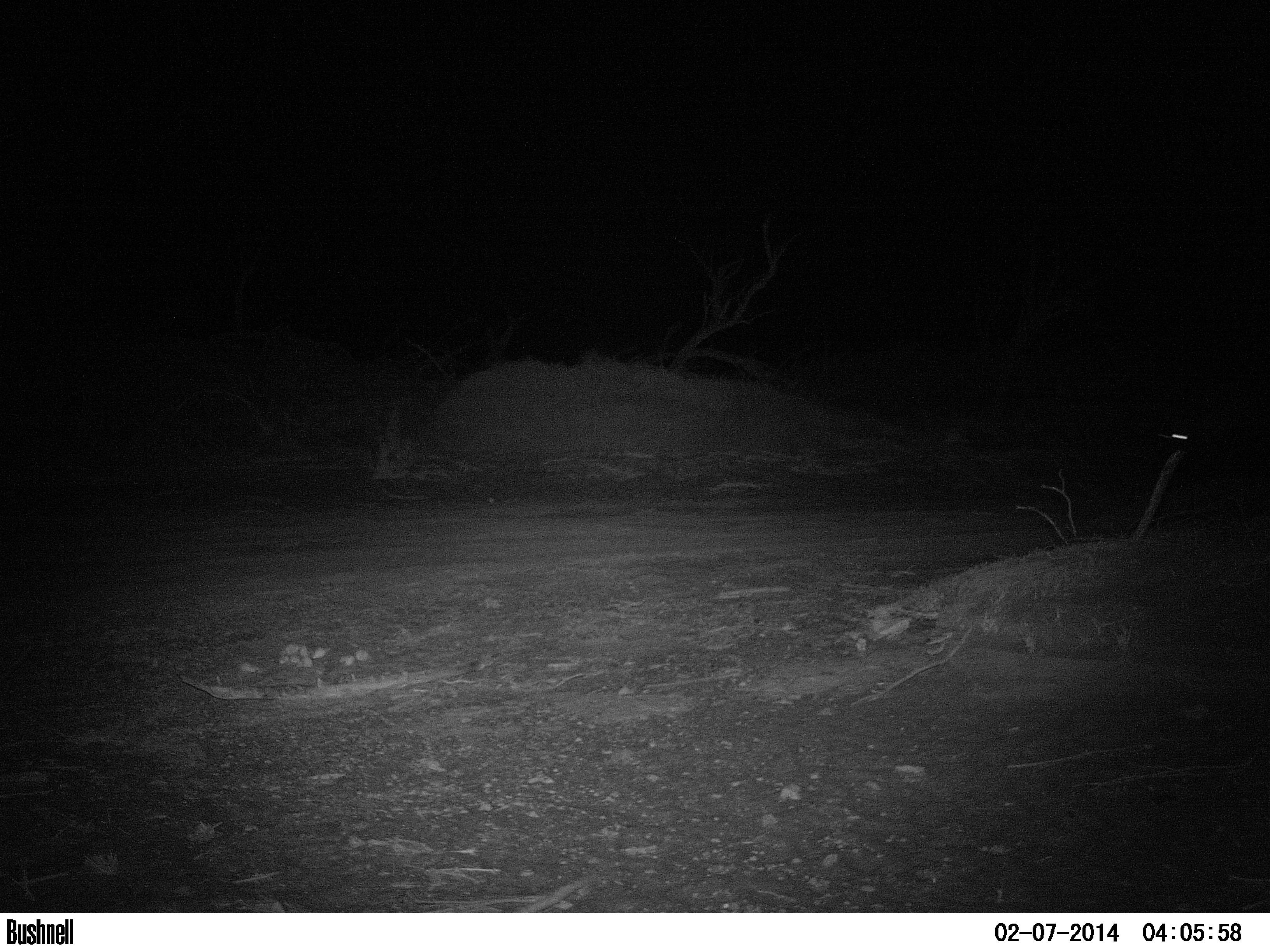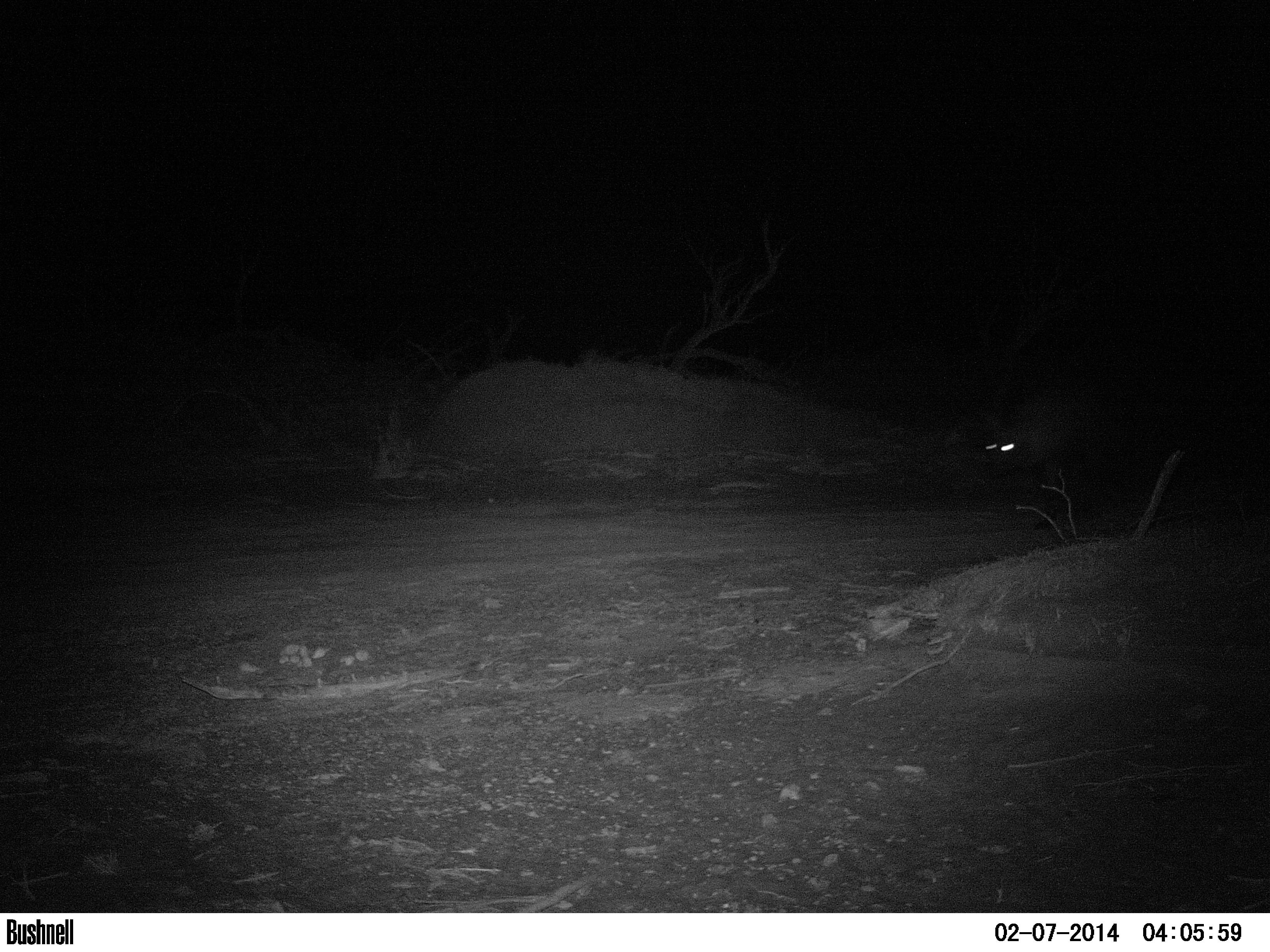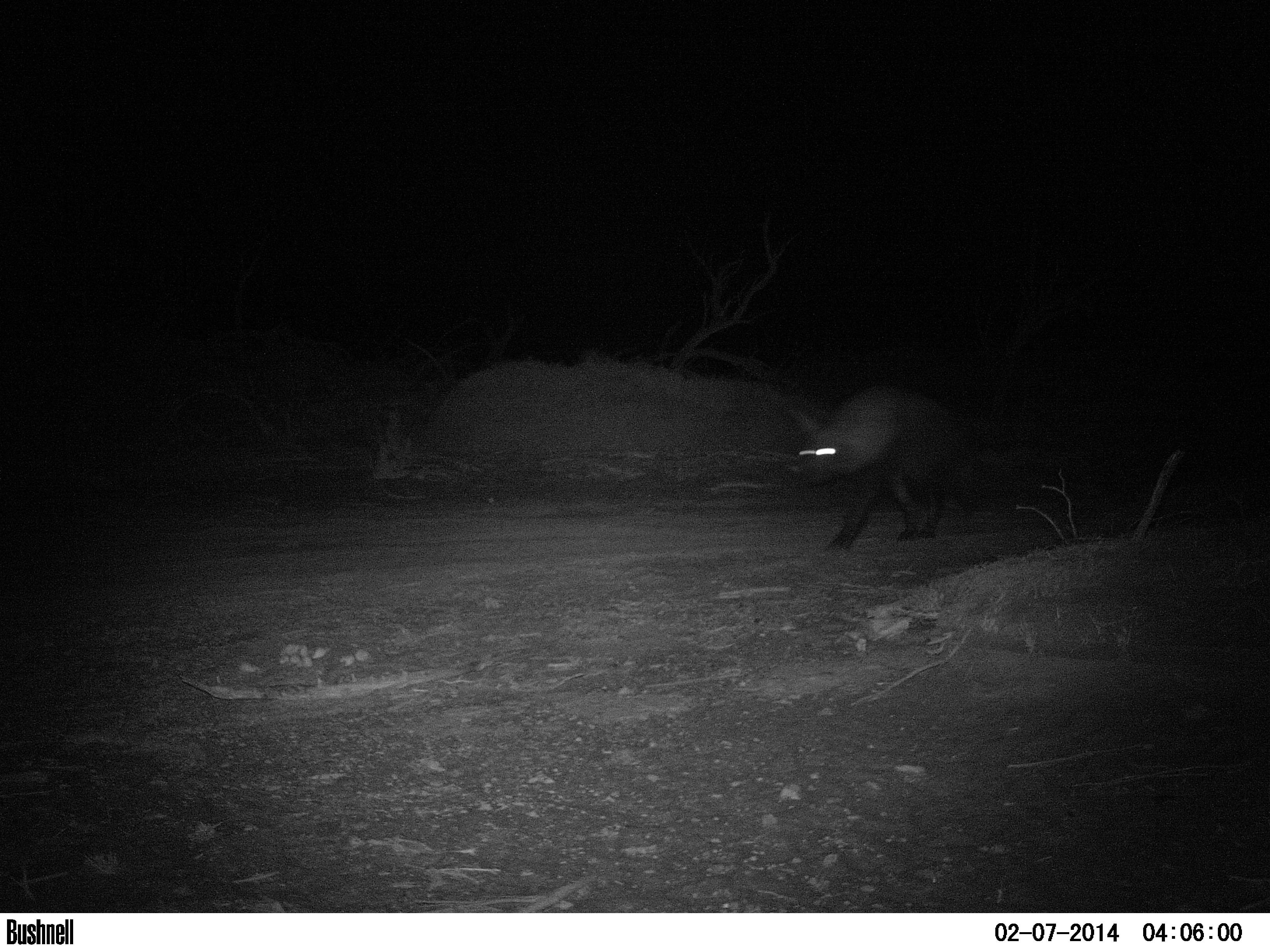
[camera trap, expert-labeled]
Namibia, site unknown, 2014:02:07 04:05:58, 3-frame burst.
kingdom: Animalia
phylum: Chordata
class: Mammalia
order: Carnivora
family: Hyaenidae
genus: Parahyaena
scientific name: Parahyaena brunnea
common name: brown hyena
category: hyaena brunnea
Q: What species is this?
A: Hyaena brunnea (brown hyena) (Parahyaena brunnea).